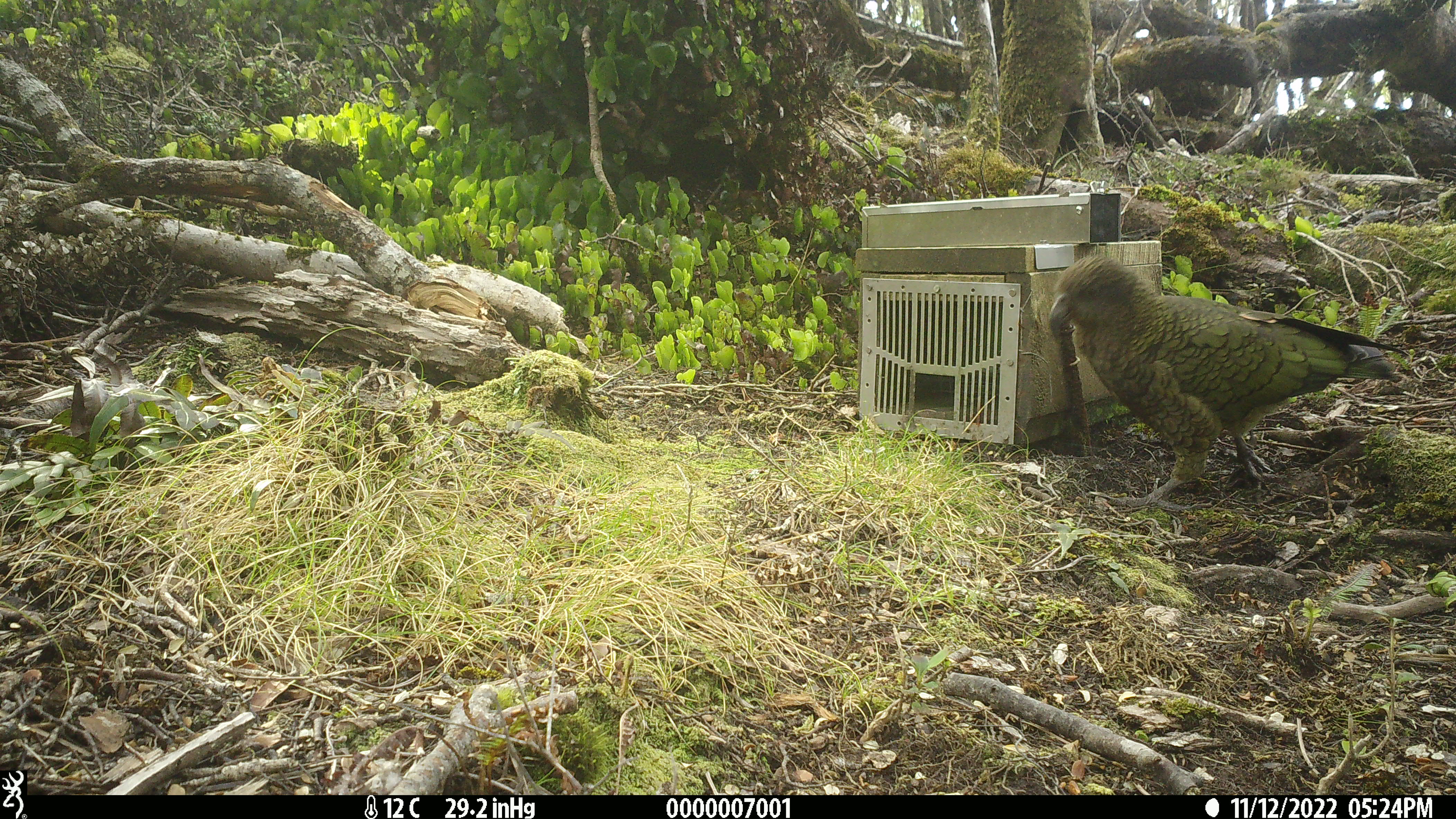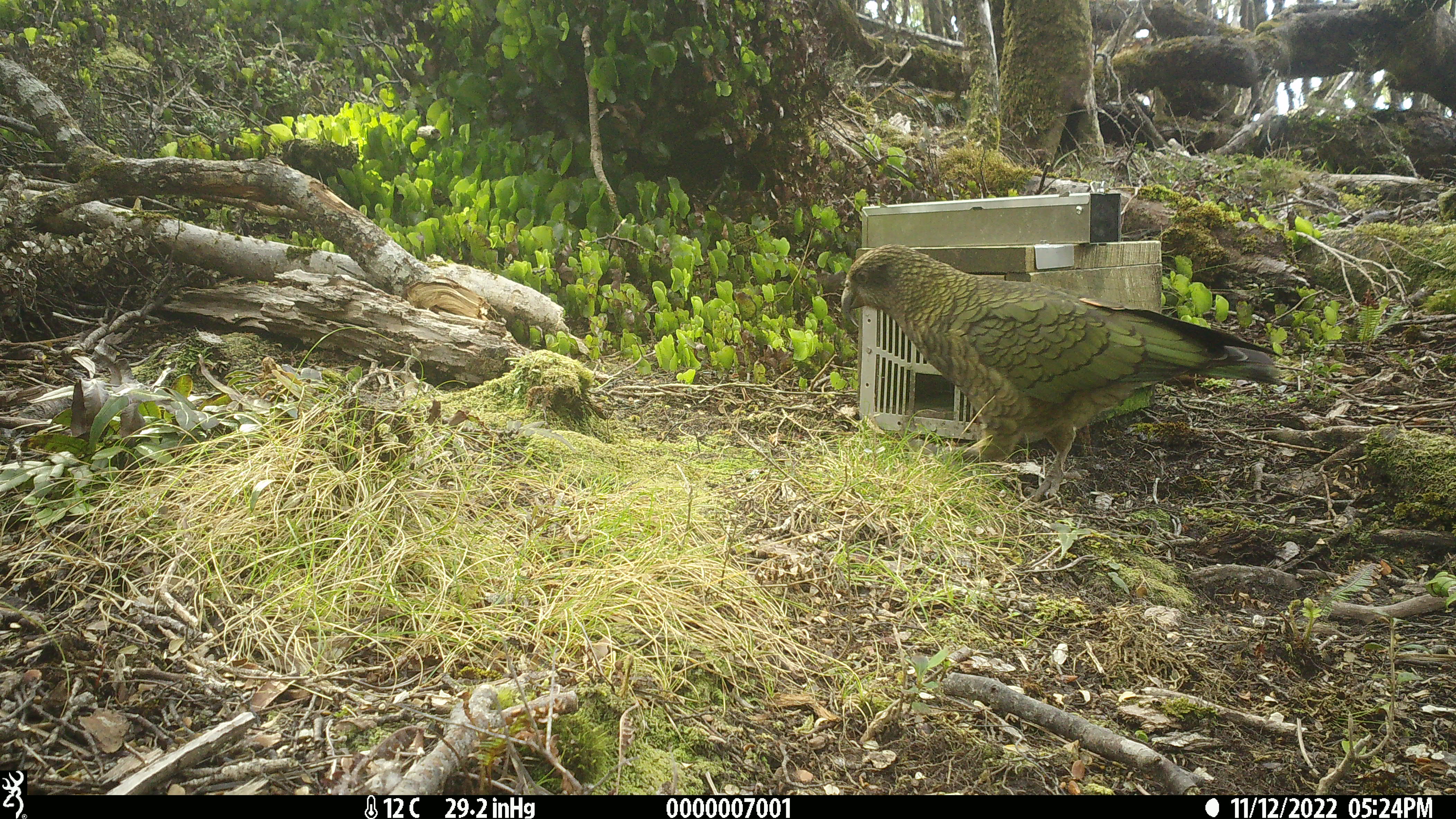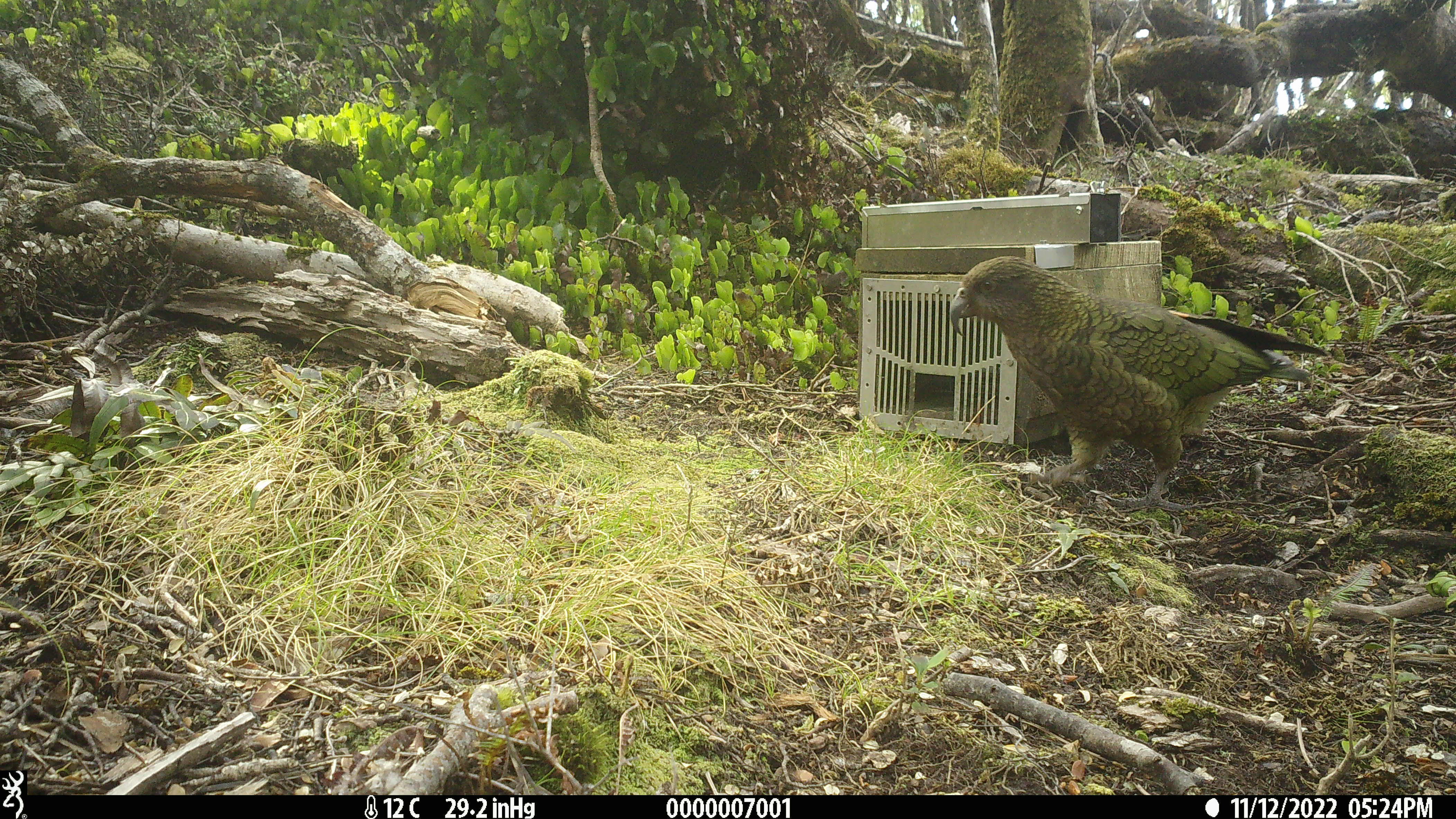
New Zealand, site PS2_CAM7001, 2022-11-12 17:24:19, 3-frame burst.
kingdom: Animalia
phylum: Chordata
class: Aves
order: Psittaciformes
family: Strigopidae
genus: Nestor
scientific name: Nestor notabilis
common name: kea